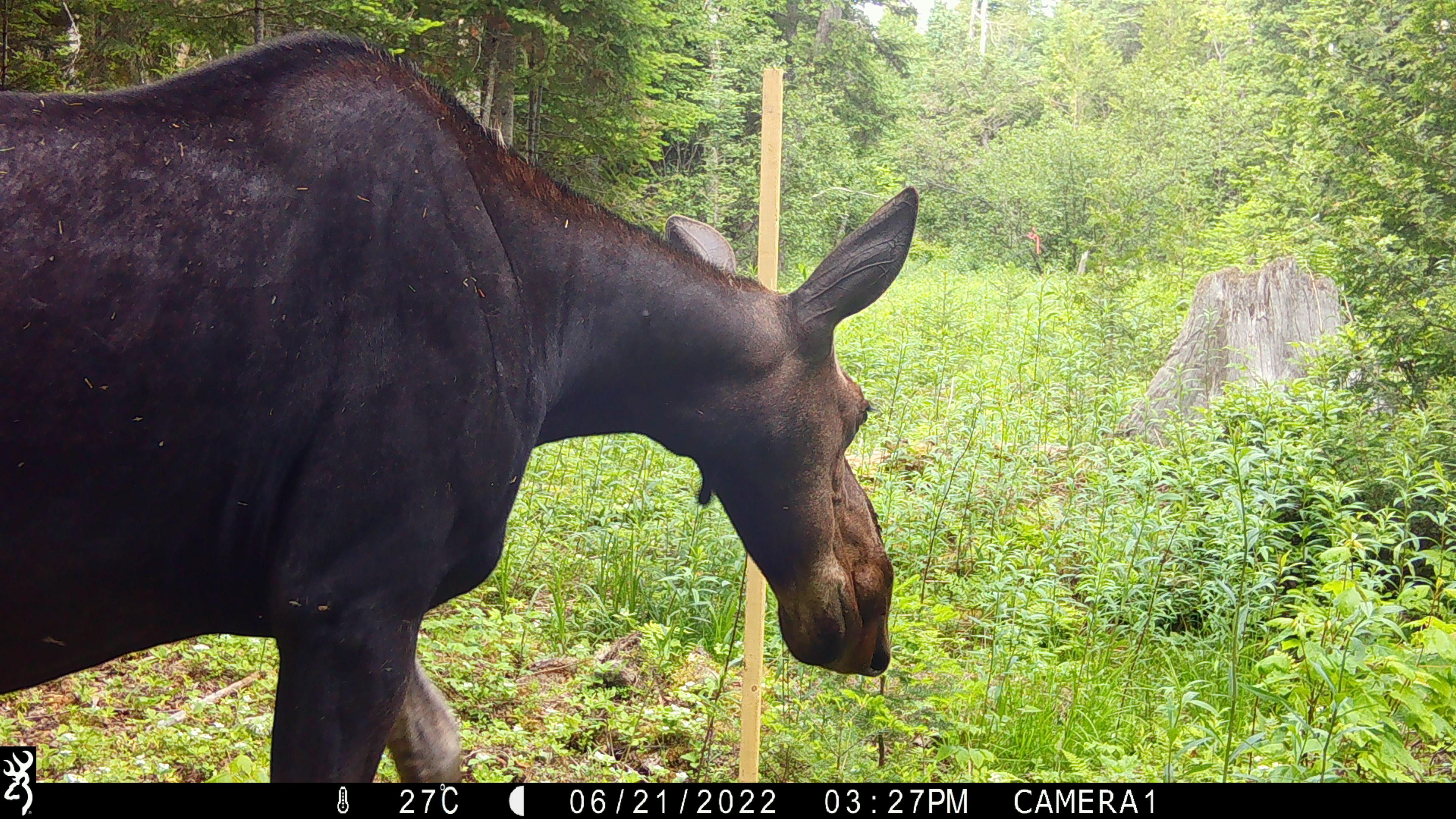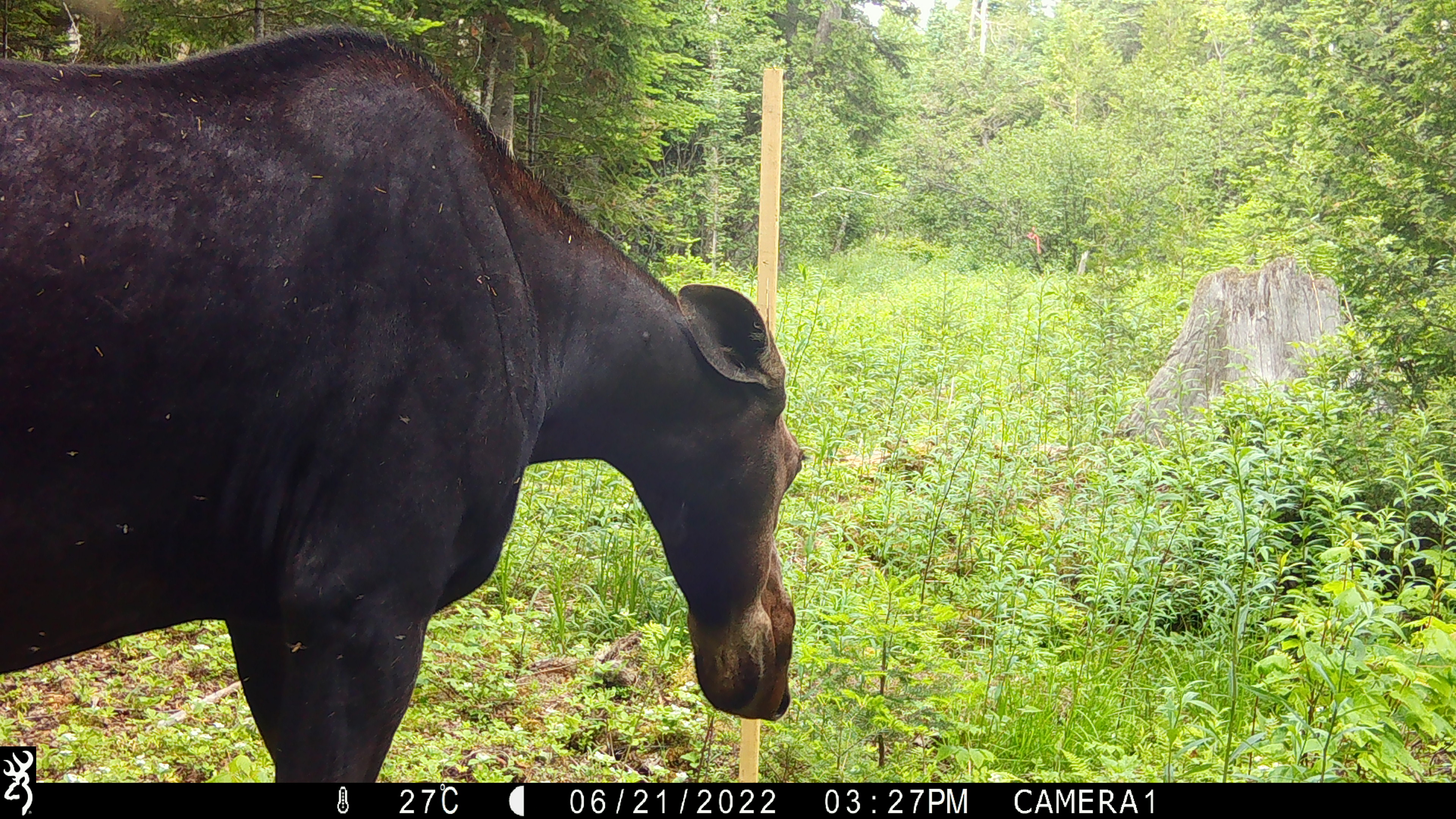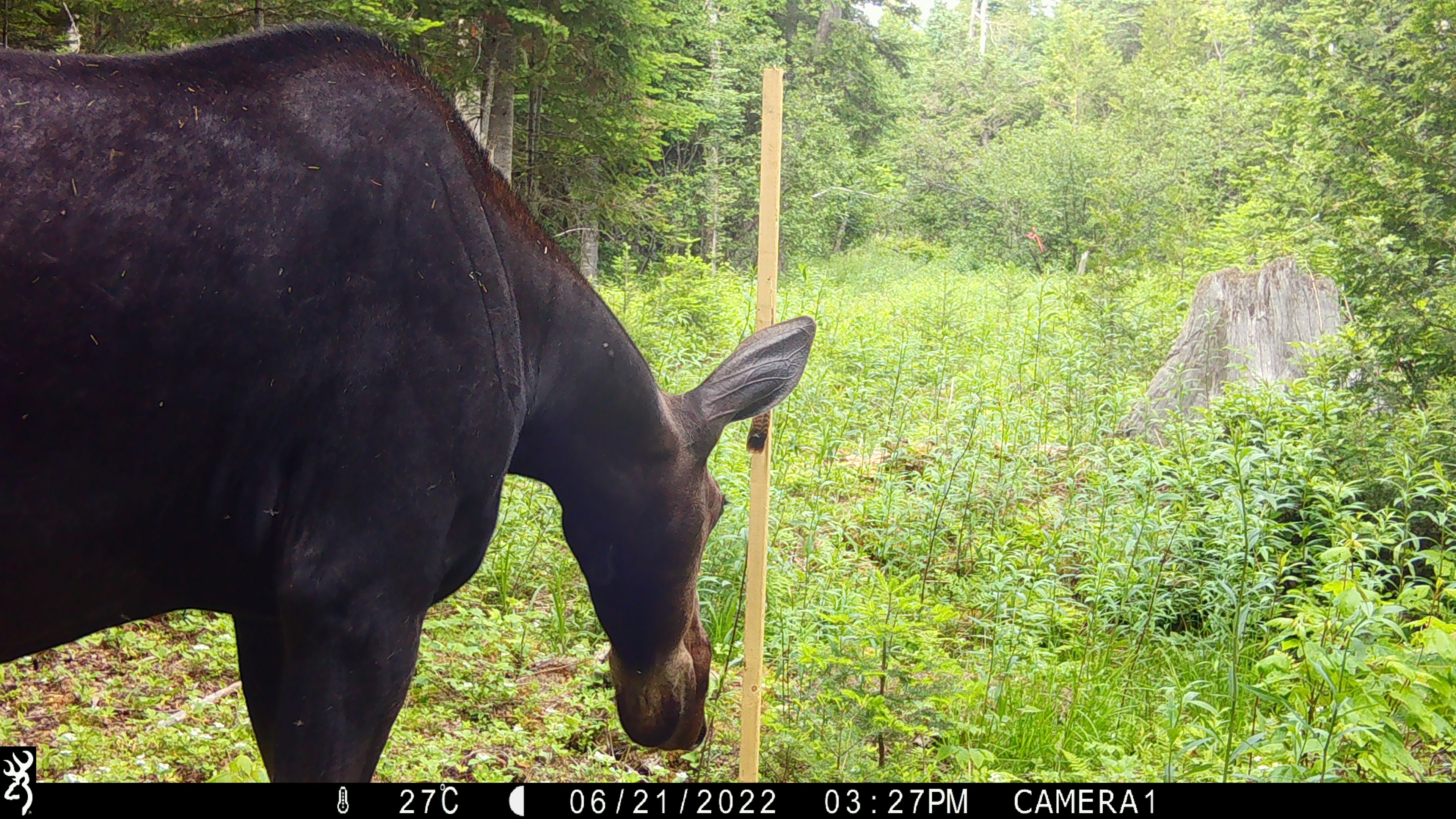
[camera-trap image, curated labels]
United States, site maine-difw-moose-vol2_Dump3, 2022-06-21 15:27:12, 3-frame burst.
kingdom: Animalia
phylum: Chordata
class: Mammalia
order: Artiodactyla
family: Cervidae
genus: Alces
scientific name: Alces alces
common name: moose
Moose (Alces alces).